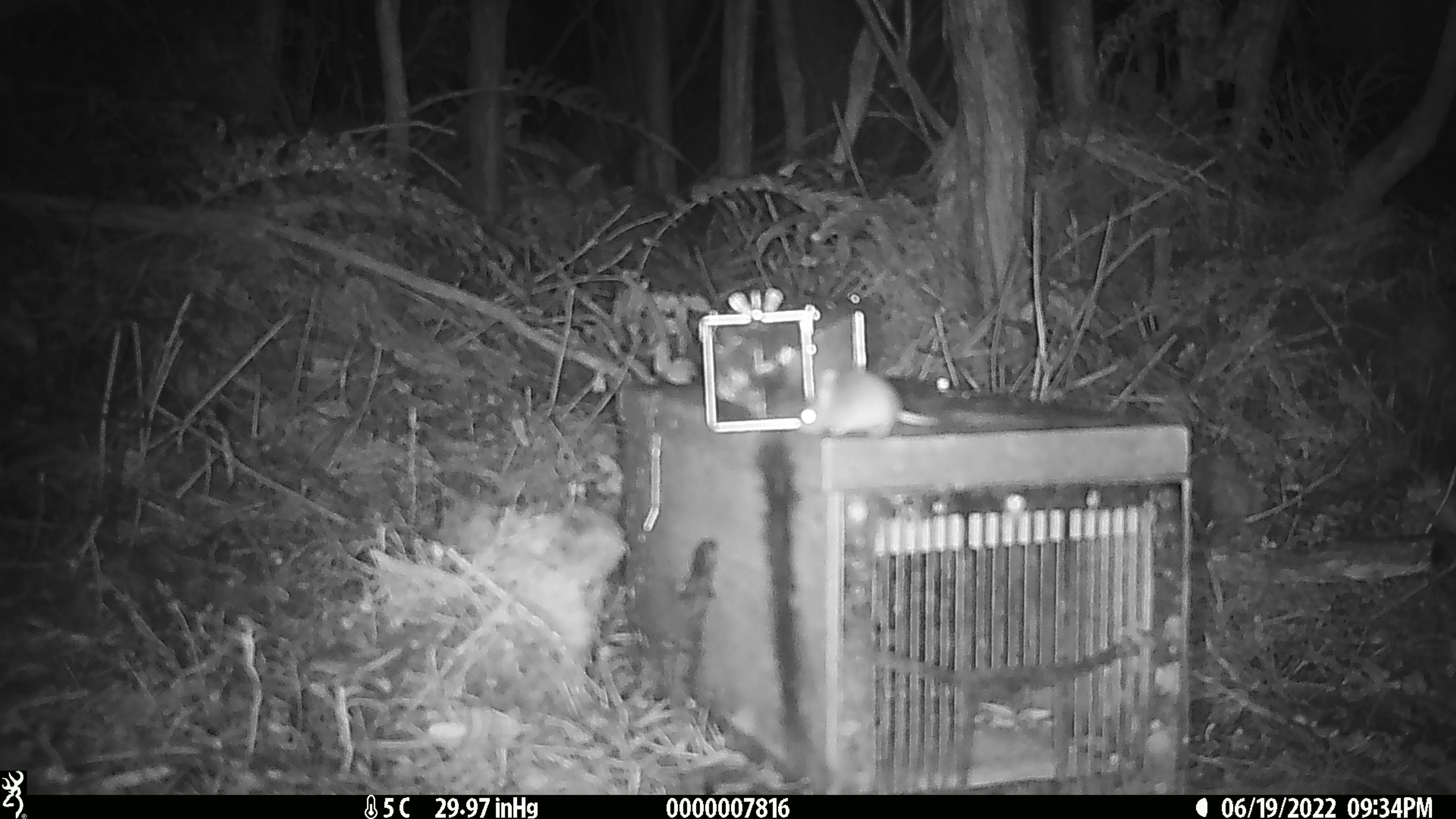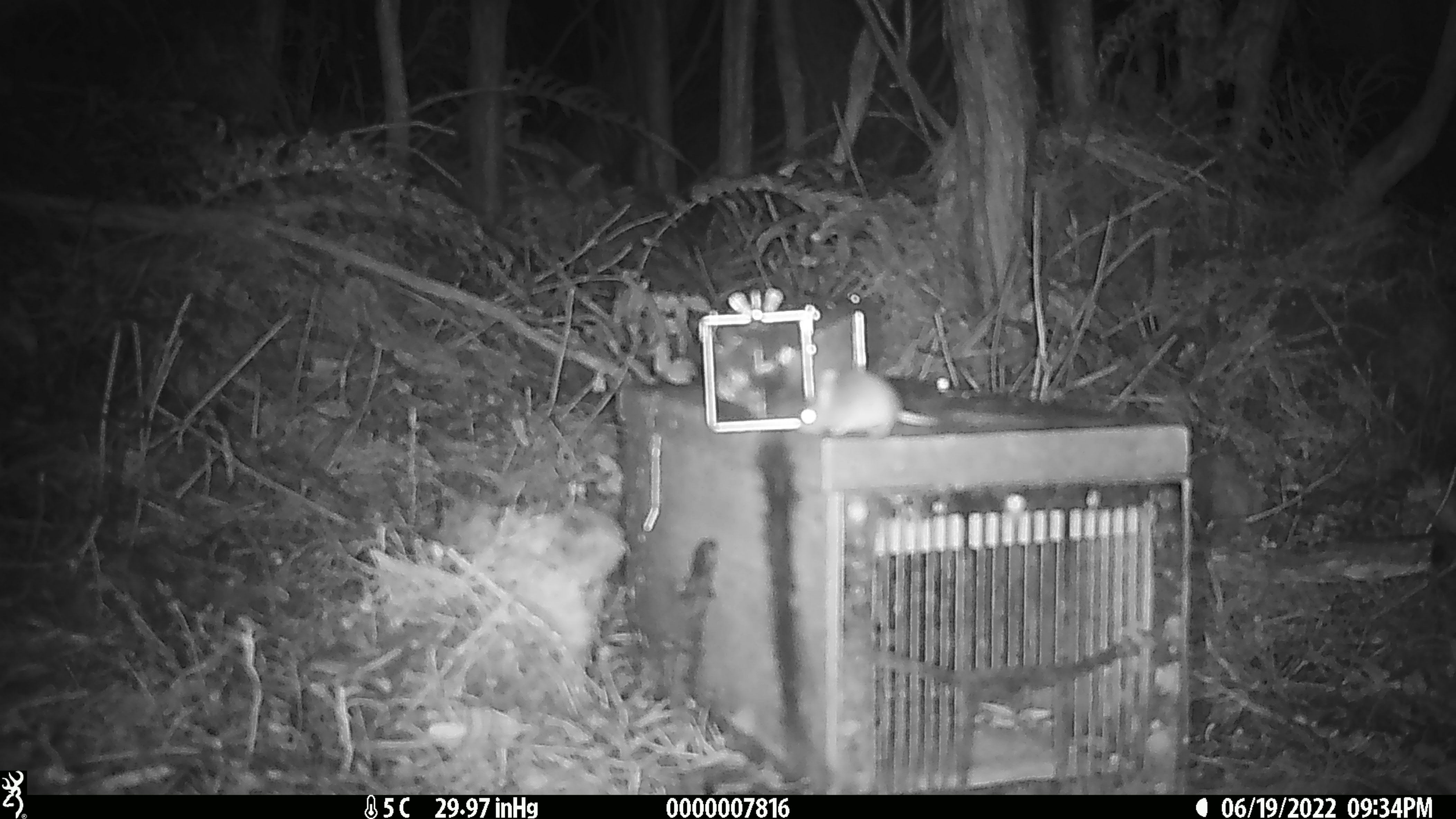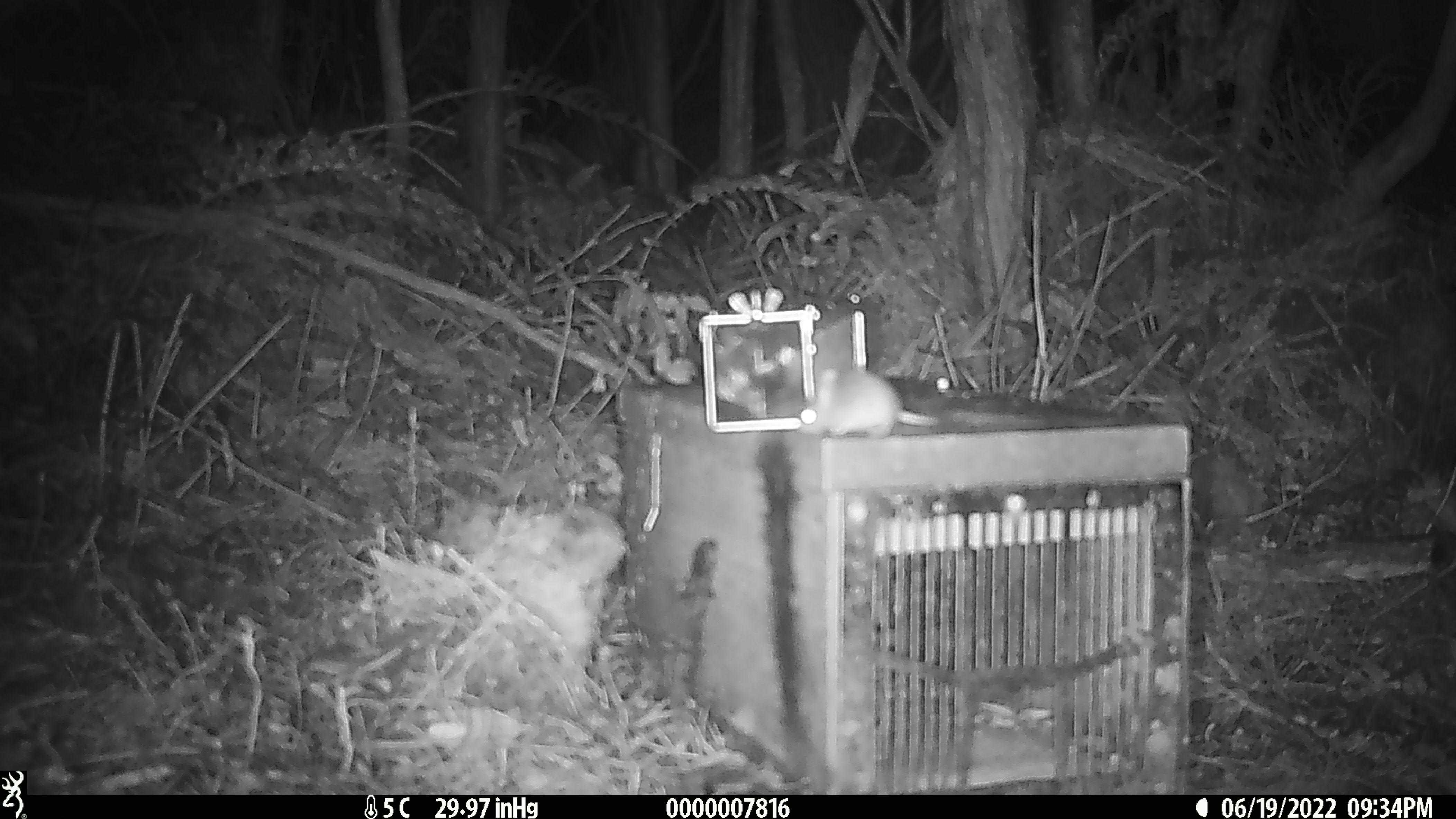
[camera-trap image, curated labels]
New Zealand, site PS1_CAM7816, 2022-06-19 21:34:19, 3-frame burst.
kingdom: Animalia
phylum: Chordata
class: Mammalia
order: Rodentia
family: Muridae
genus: Mus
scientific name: Mus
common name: mouse